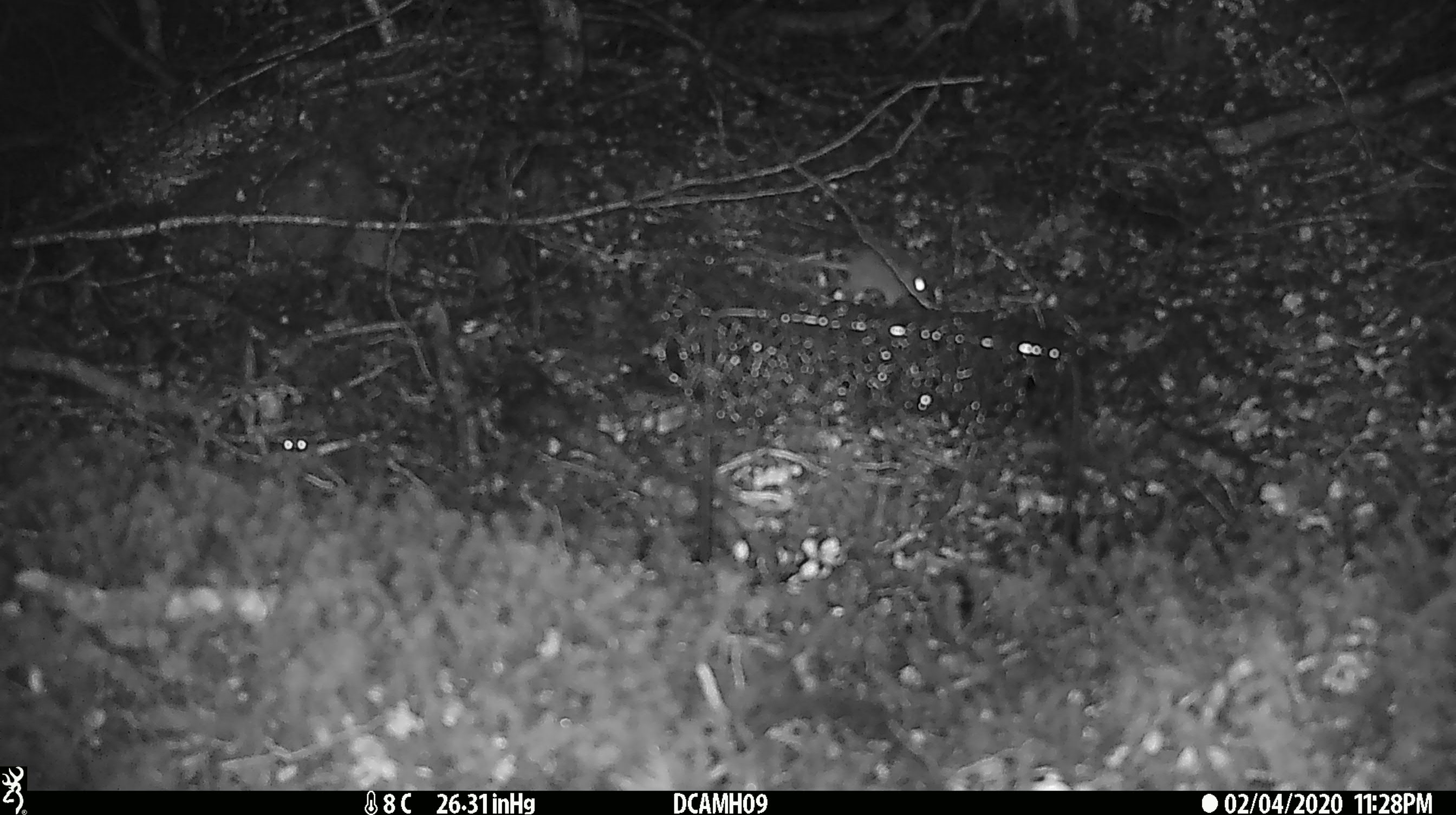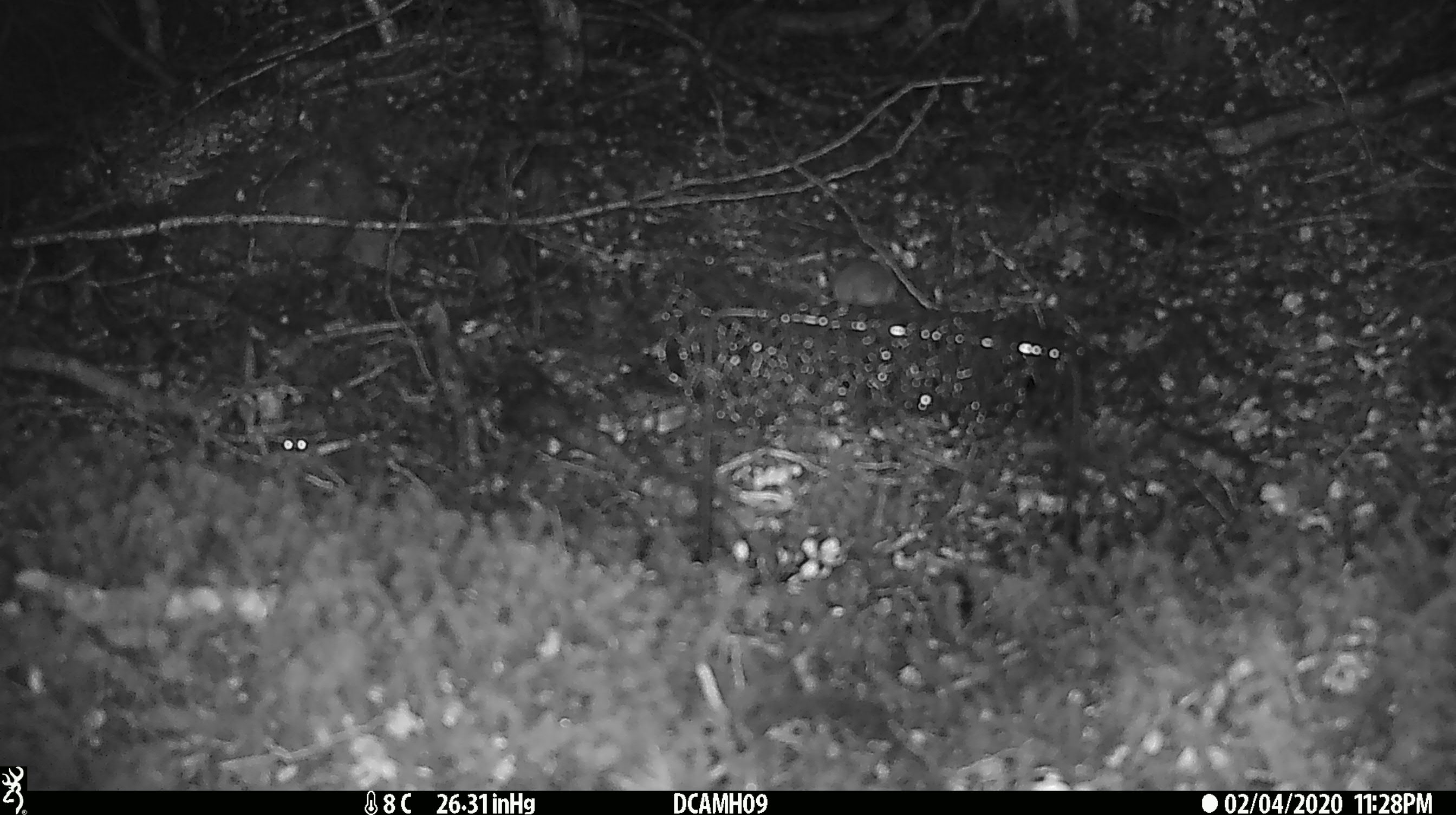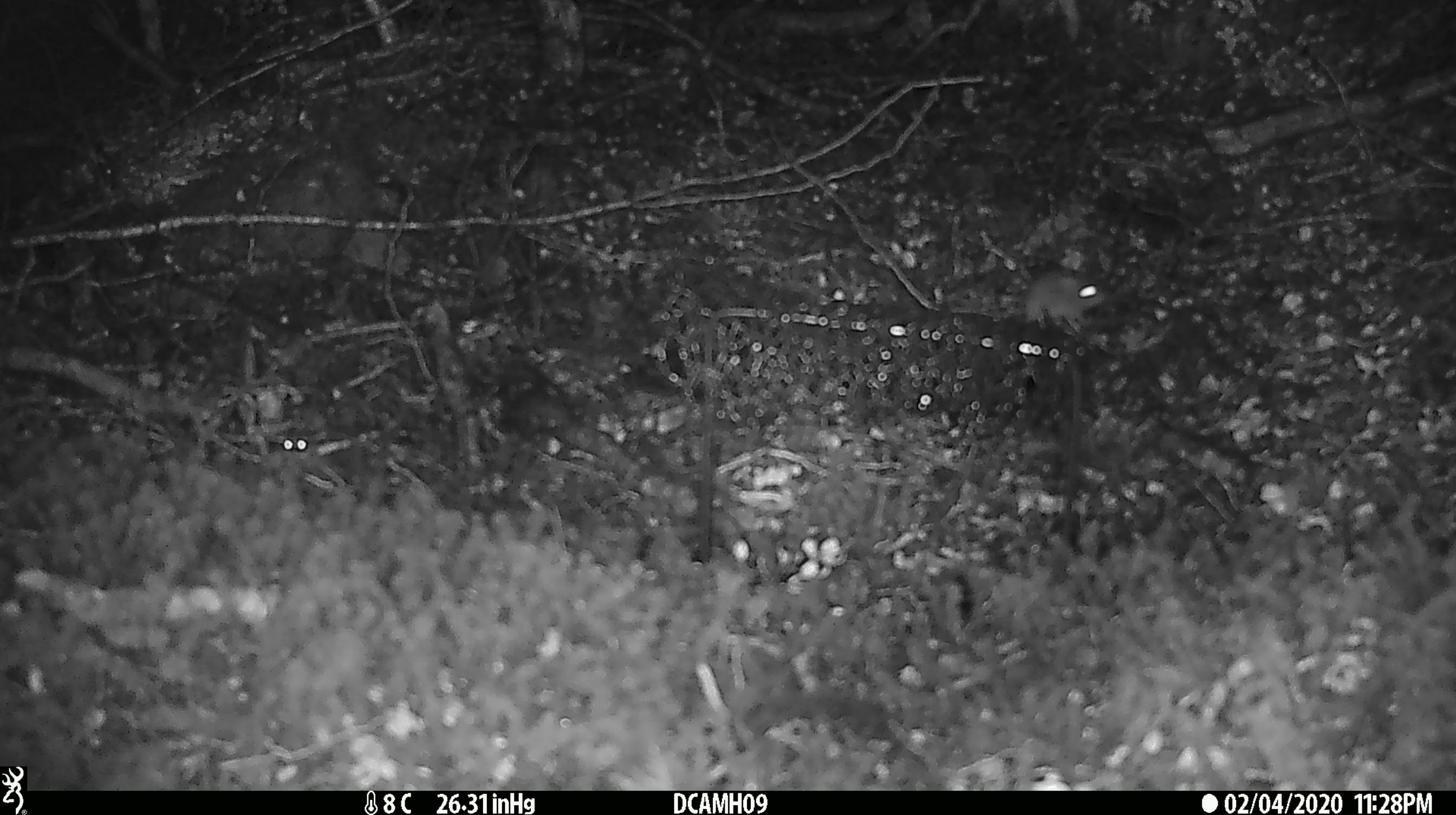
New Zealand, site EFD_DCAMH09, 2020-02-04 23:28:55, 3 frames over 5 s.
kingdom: Animalia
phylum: Chordata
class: Mammalia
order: Rodentia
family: Muridae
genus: Mus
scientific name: Mus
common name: mouse